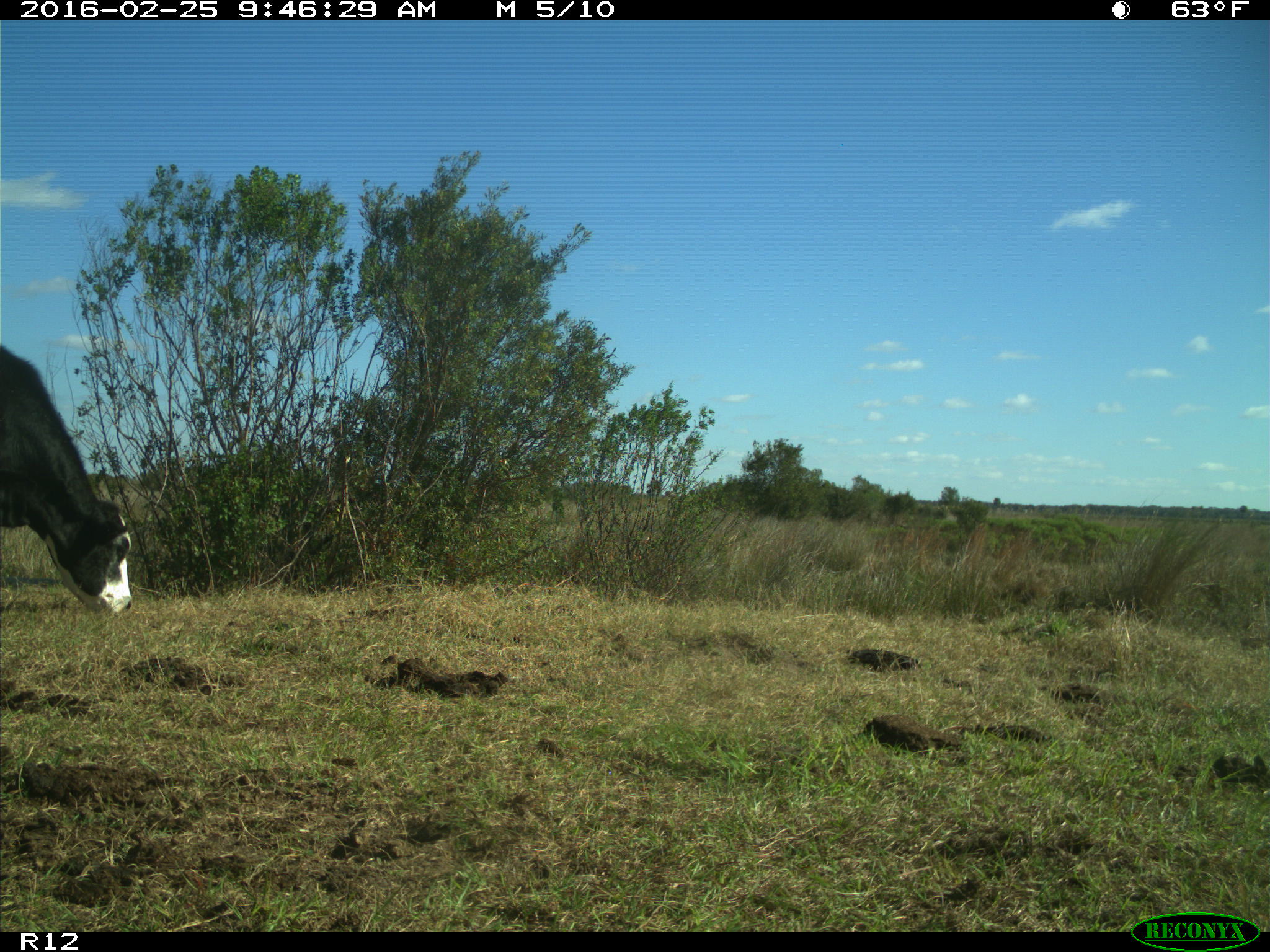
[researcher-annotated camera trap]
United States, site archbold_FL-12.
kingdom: Animalia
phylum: Chordata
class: Mammalia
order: Artiodactyla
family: Bovidae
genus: Bos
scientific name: Bos taurus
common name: domestic cow